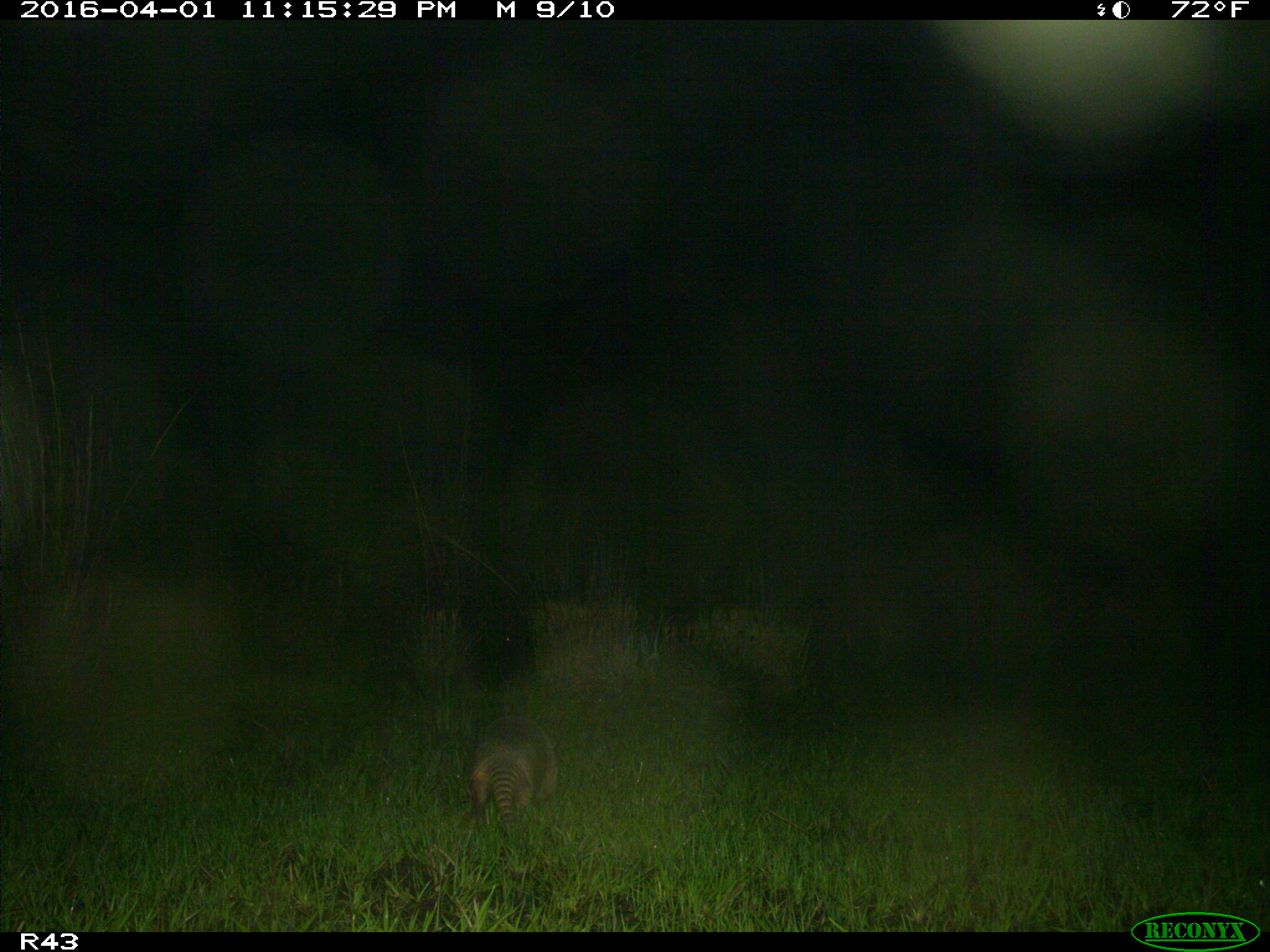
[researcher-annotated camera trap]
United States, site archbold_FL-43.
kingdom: Animalia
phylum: Chordata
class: Mammalia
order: Cingulata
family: Dasypodidae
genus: Dasypus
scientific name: Dasypus novemcinctus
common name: nine-banded armadillo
Dasypus novemcinctus (nine-banded armadillo).